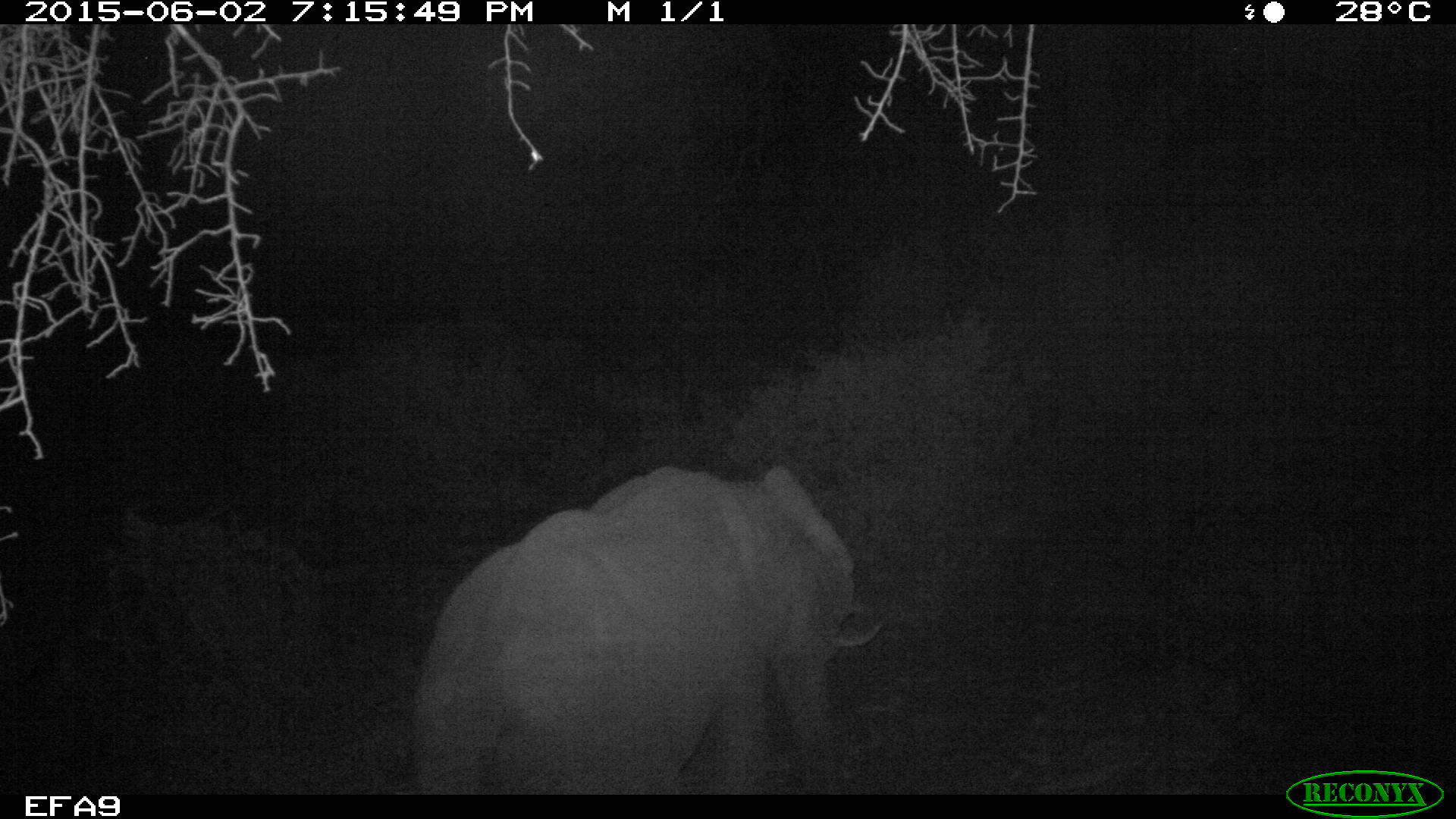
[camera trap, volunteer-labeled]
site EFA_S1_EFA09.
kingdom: Animalia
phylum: Chordata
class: Mammalia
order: Proboscidea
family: Elephantidae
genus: Loxodonta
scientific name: Loxodonta africana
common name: african bush elephant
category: elephant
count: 1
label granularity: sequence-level